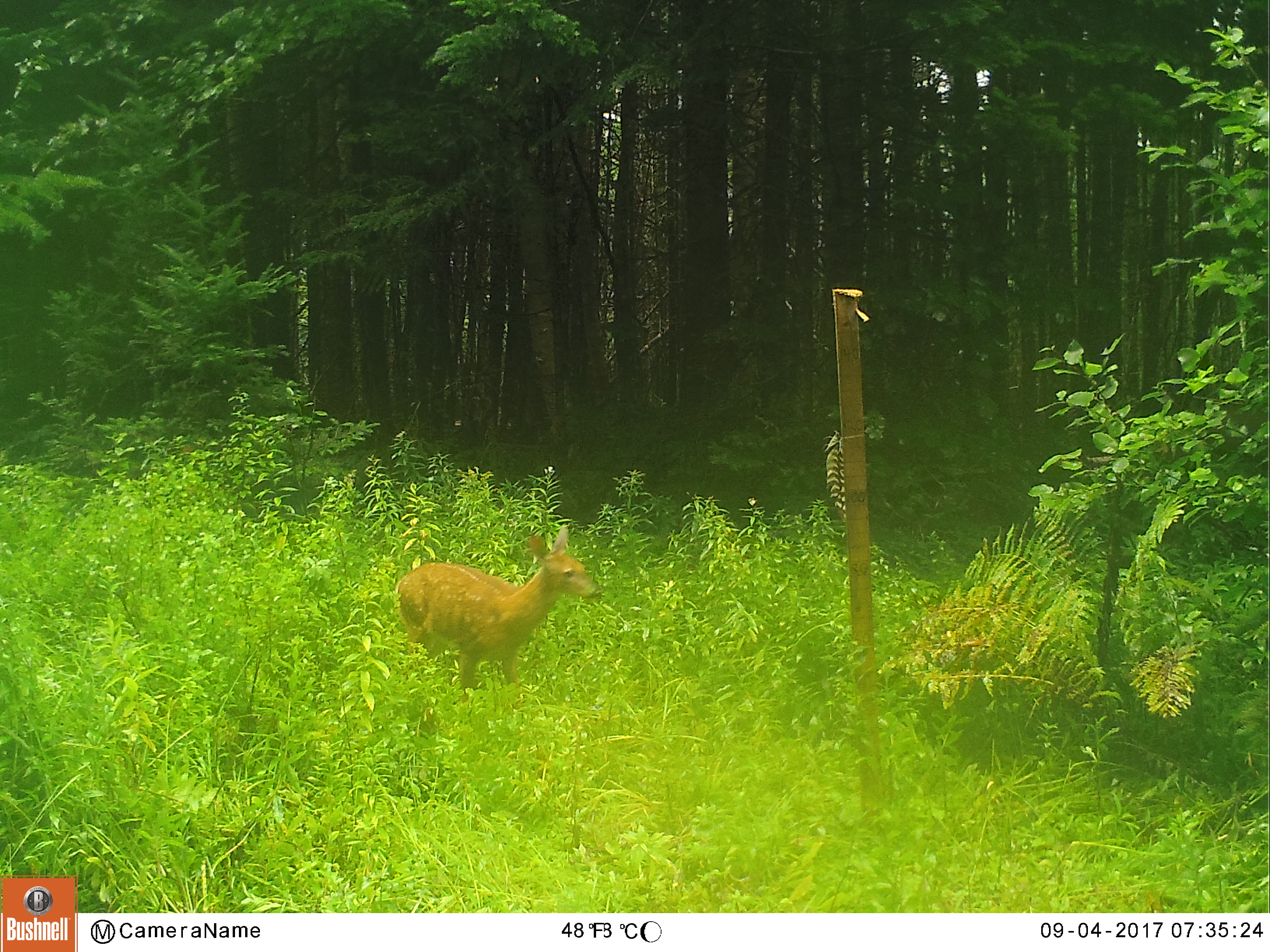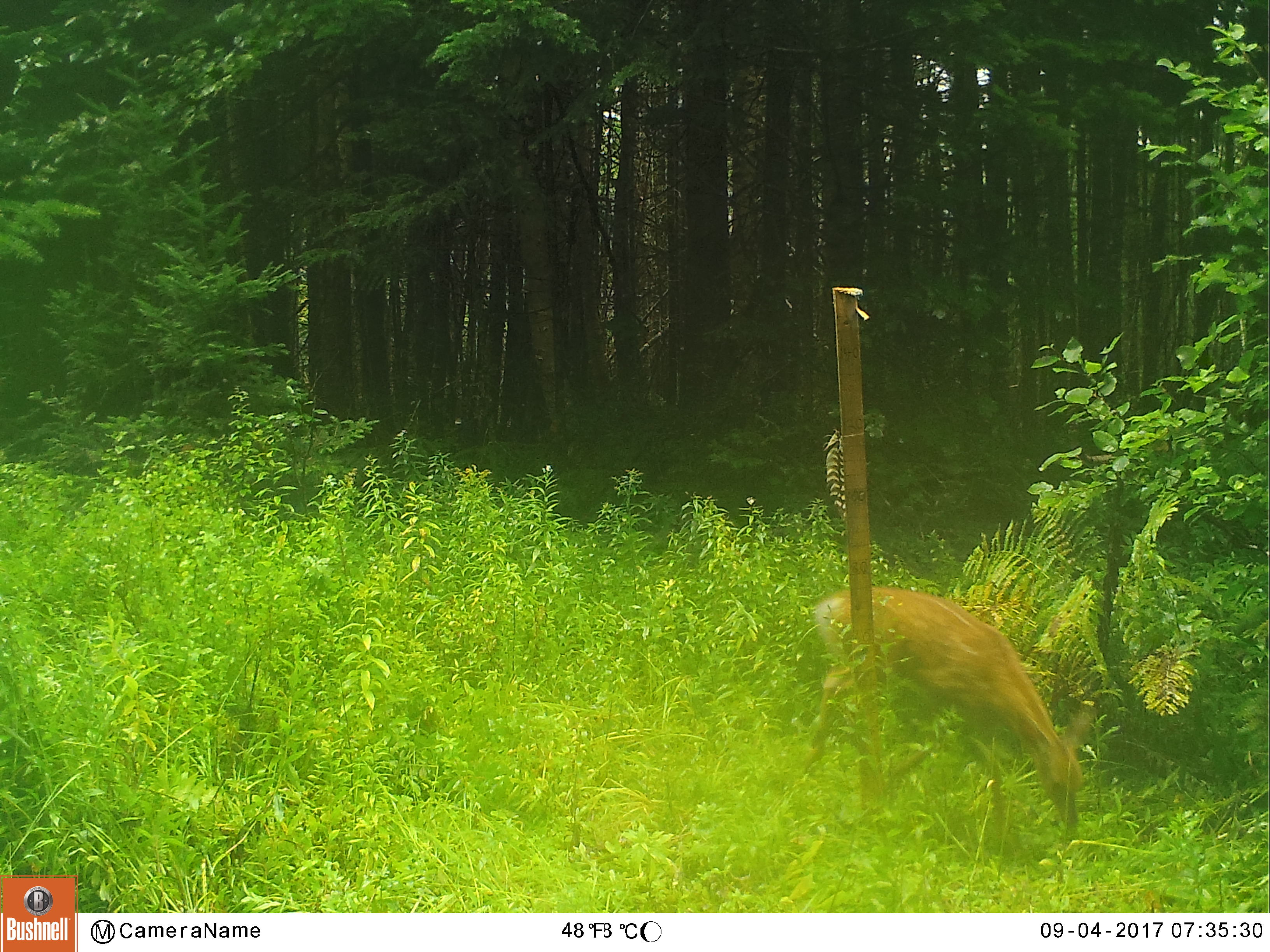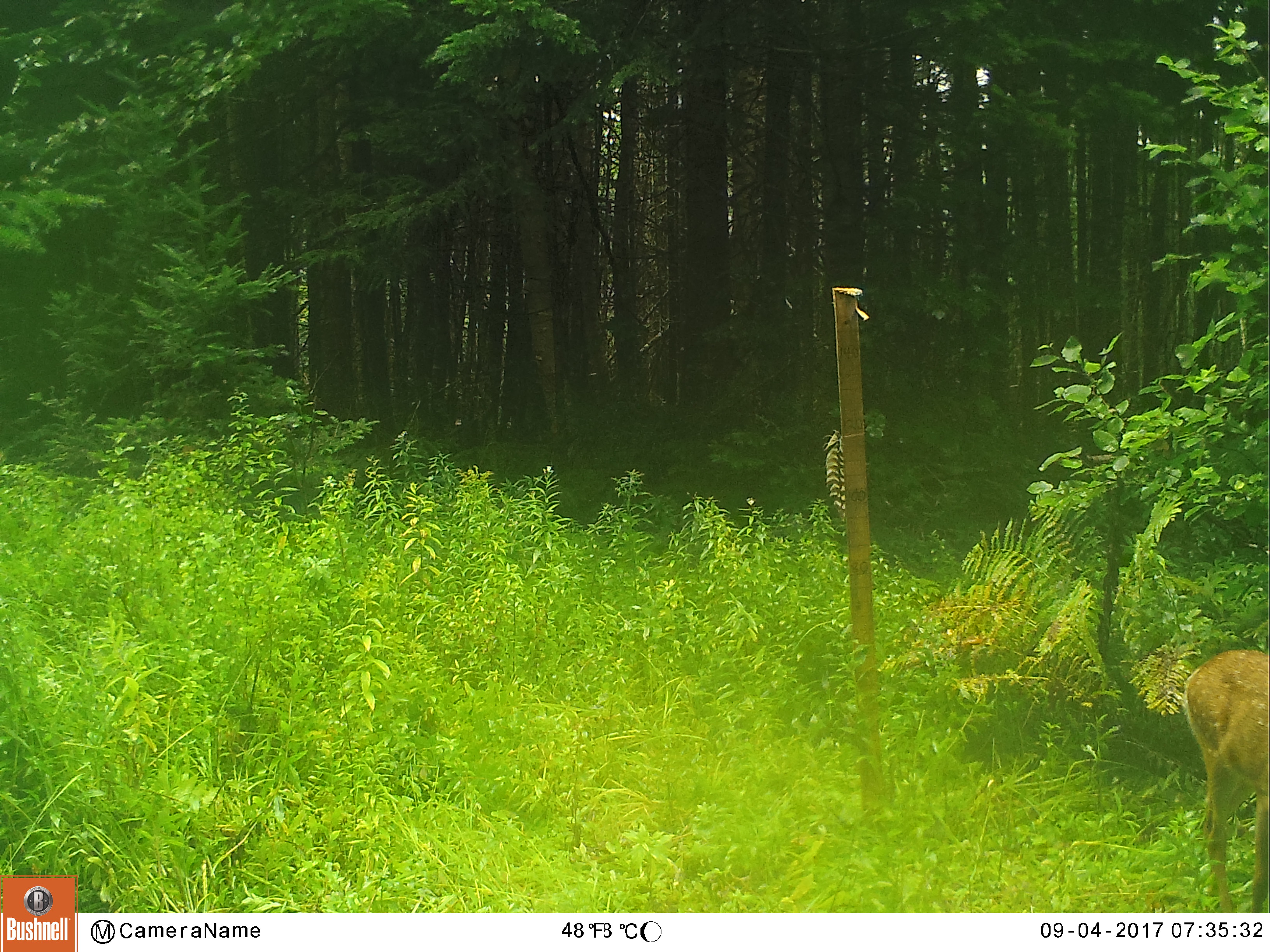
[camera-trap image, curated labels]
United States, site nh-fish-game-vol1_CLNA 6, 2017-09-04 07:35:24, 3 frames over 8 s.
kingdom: Animalia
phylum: Chordata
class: Mammalia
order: Artiodactyla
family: Cervidae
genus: Odocoileus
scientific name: Odocoileus virginianus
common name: white-tailed deer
White-tailed deer (Odocoileus virginianus).